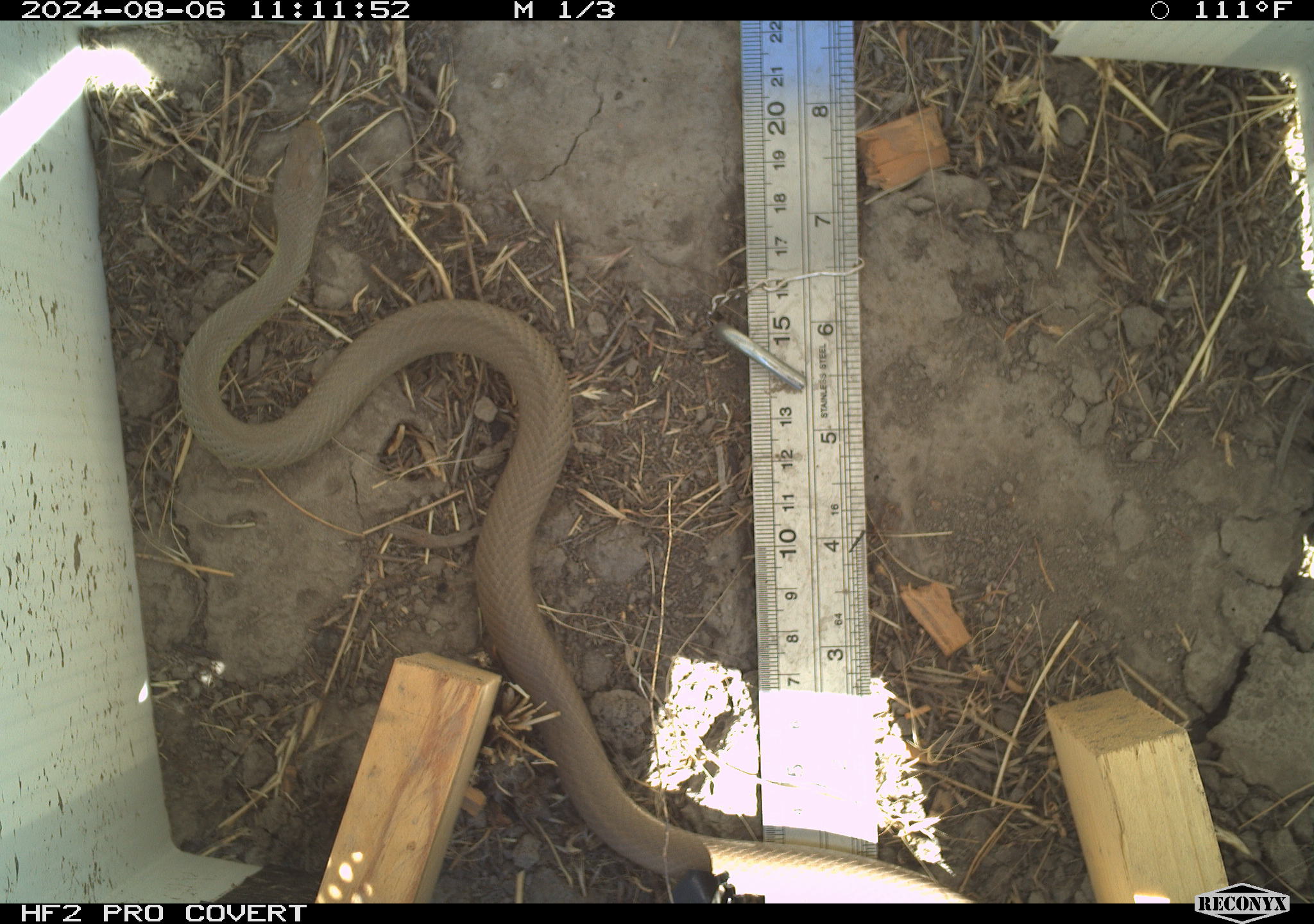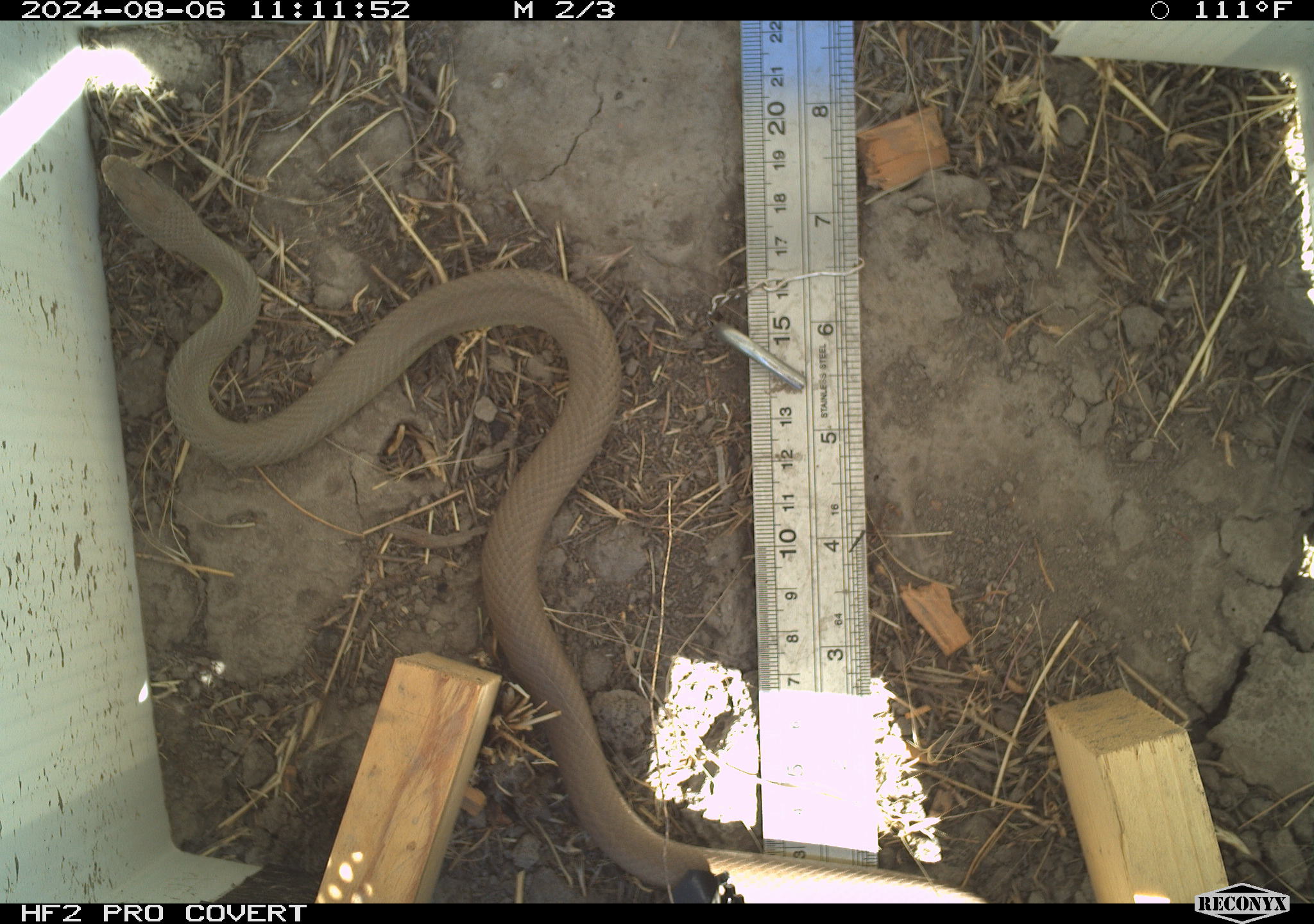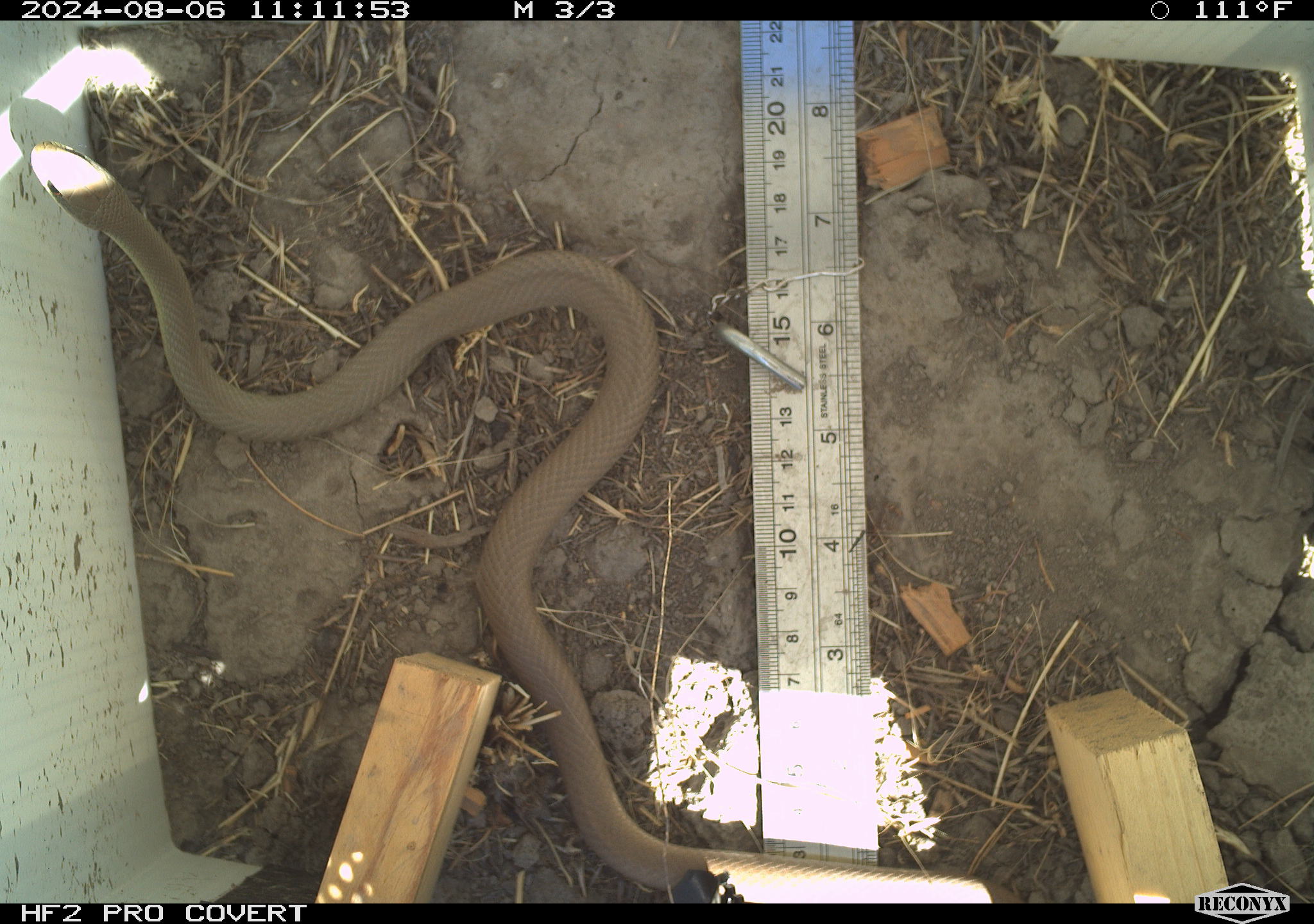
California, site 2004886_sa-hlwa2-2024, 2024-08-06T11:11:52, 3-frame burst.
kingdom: Animalia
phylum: Chordata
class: Mammalia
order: Rodentia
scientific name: Rodentia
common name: mouse species